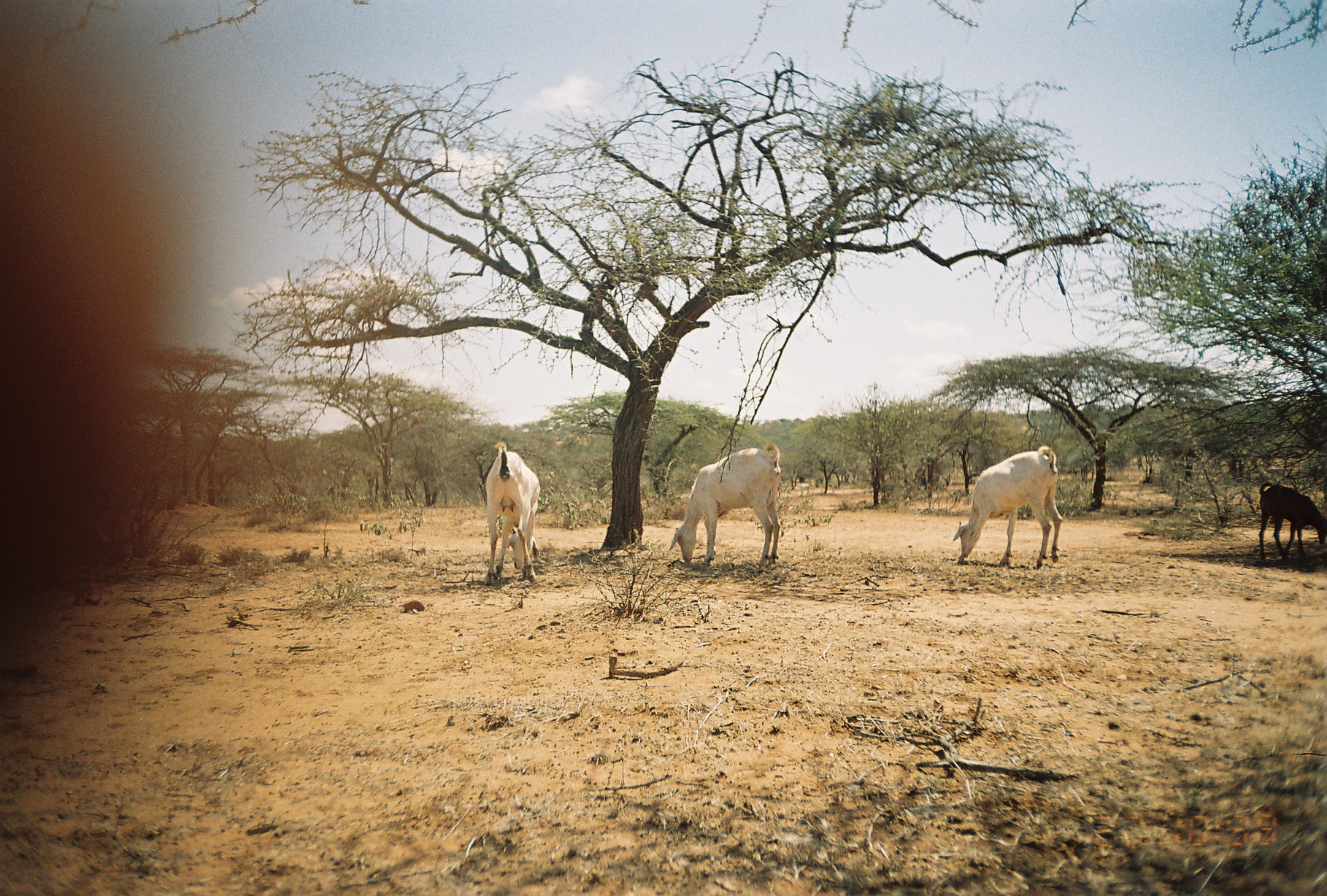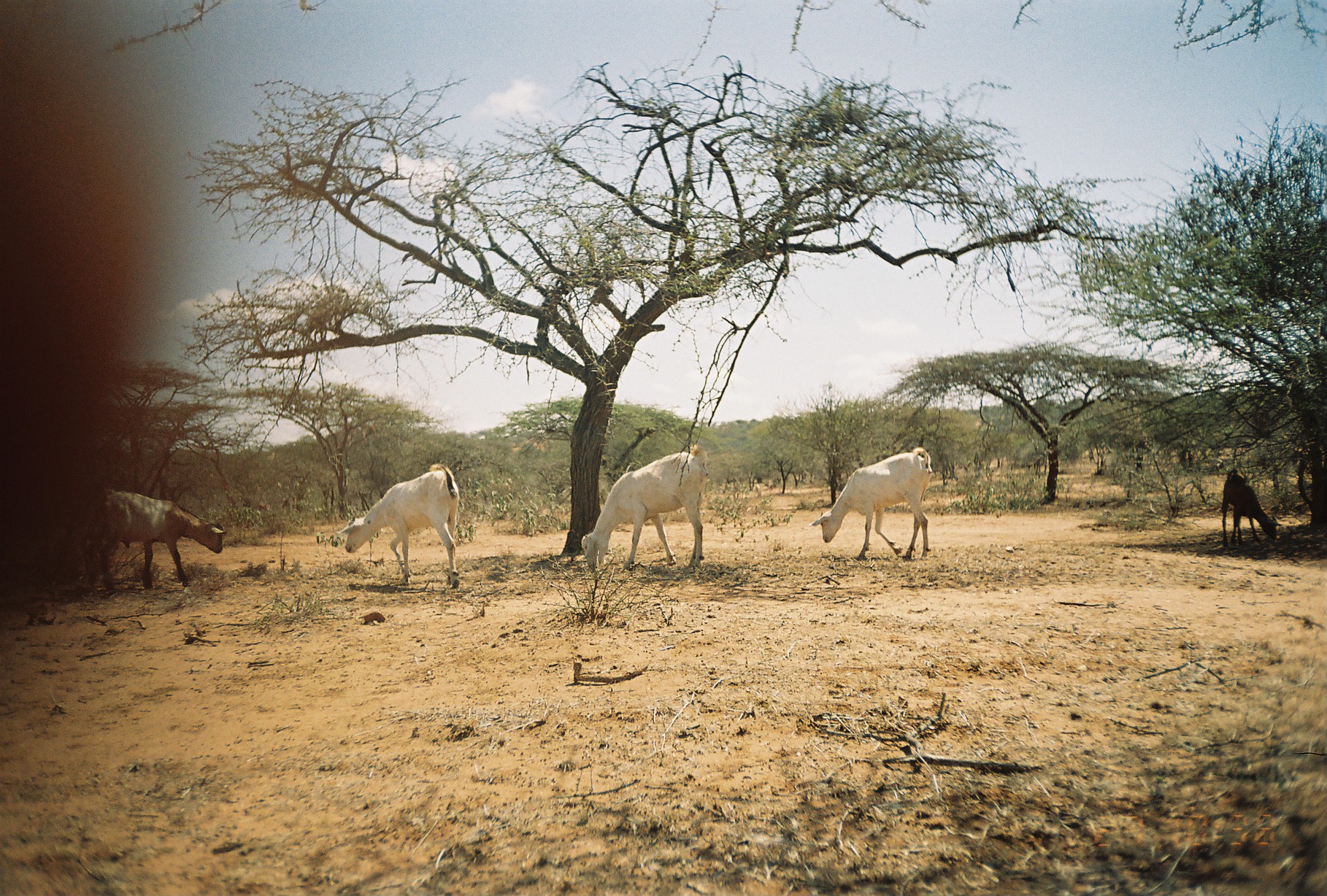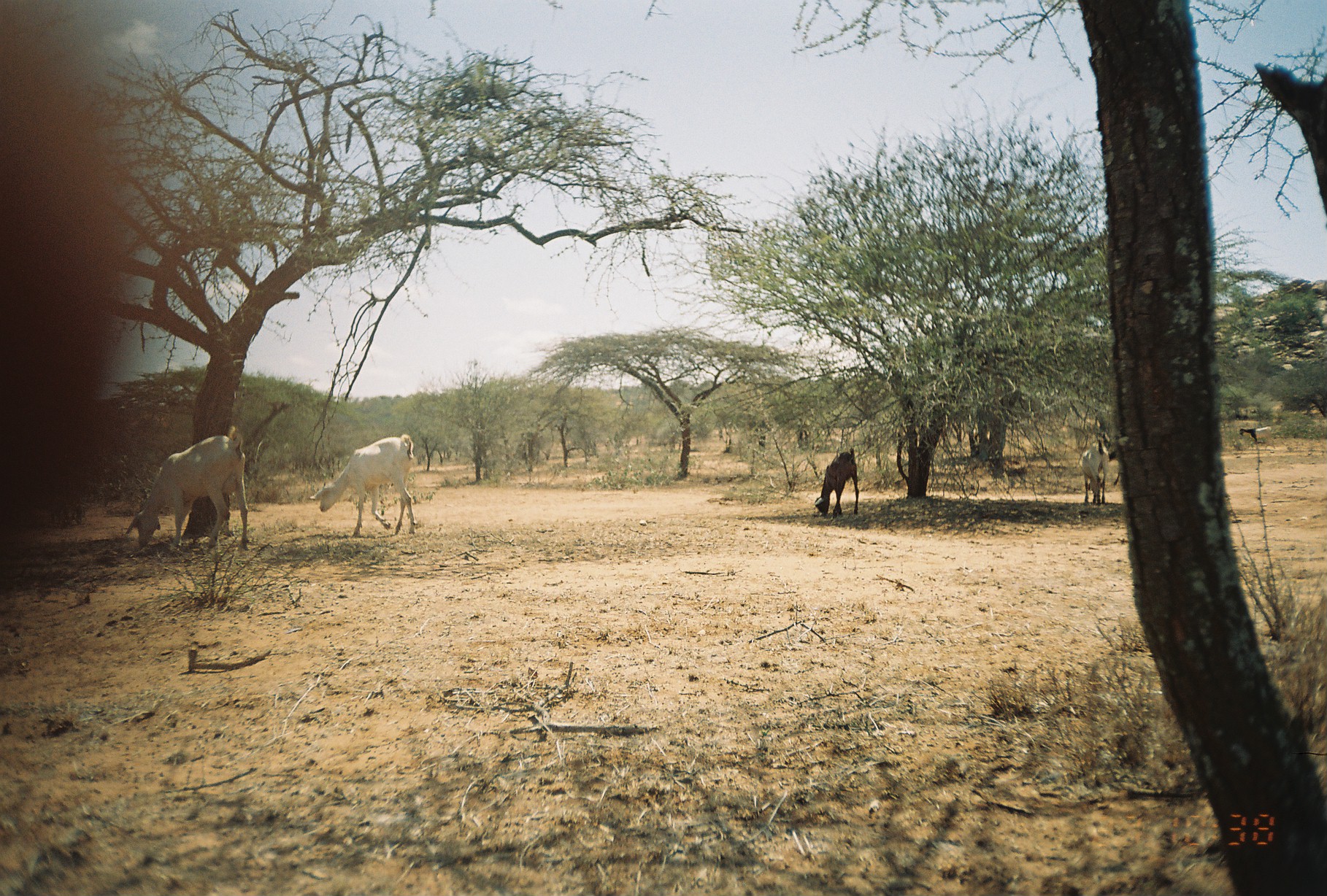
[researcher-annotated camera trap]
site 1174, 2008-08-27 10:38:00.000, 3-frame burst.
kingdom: Animalia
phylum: Chordata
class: Mammalia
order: Artiodactyla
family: Bovidae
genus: Capra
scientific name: Capra aegagrus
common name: wild goat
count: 5